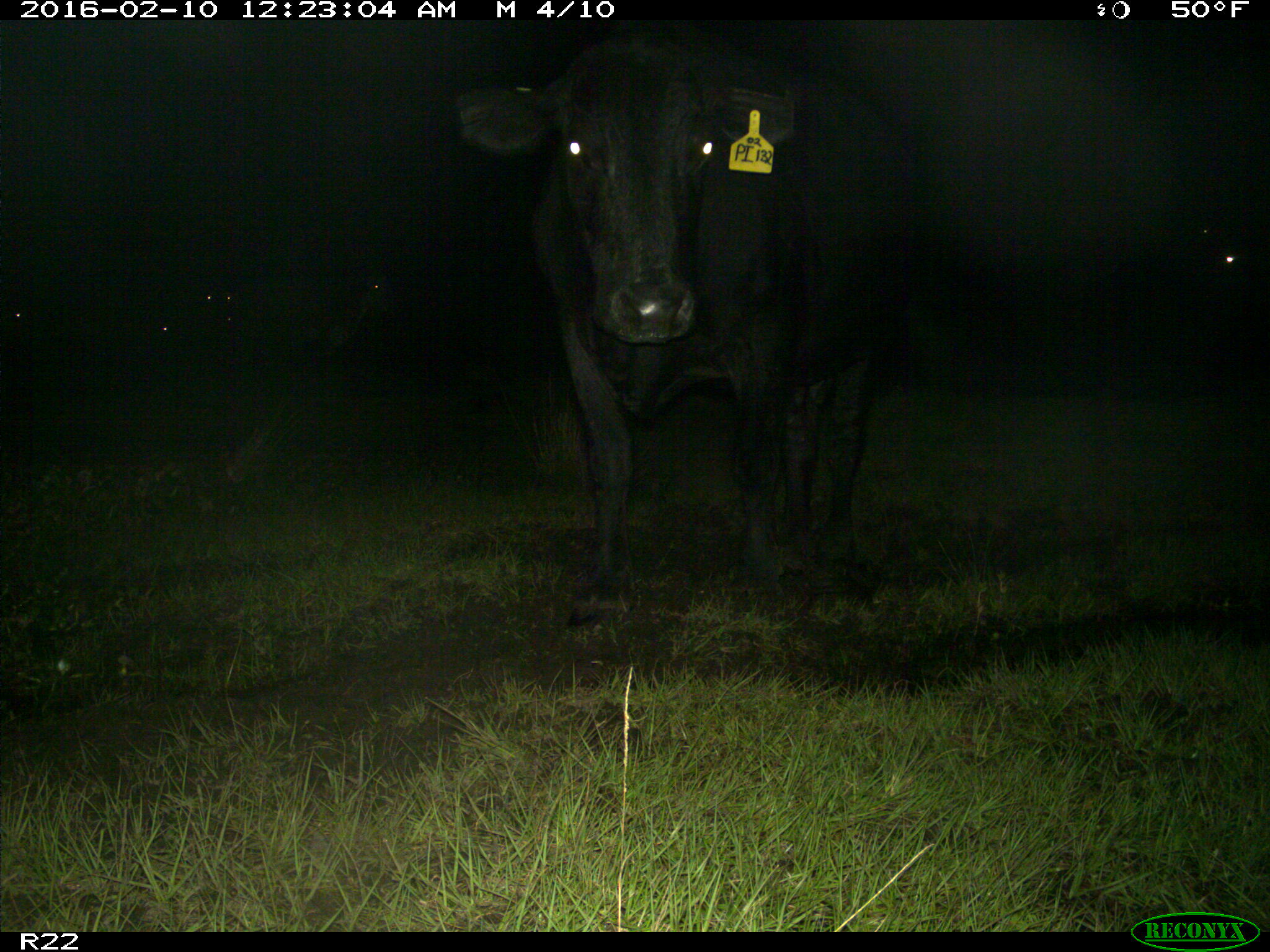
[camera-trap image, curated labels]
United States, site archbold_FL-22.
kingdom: Animalia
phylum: Chordata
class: Mammalia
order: Artiodactyla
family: Bovidae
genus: Bos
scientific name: Bos taurus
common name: domestic cow